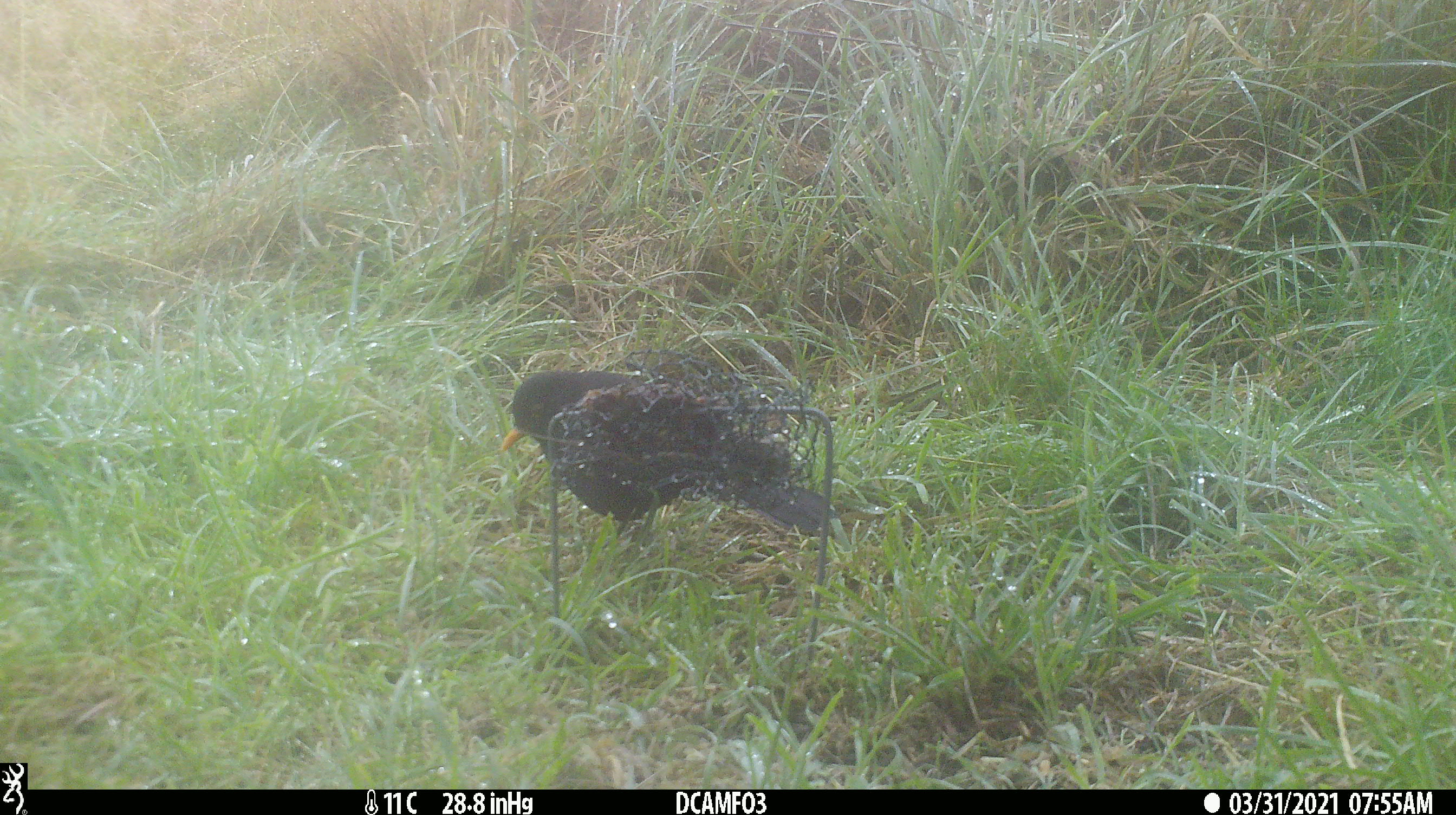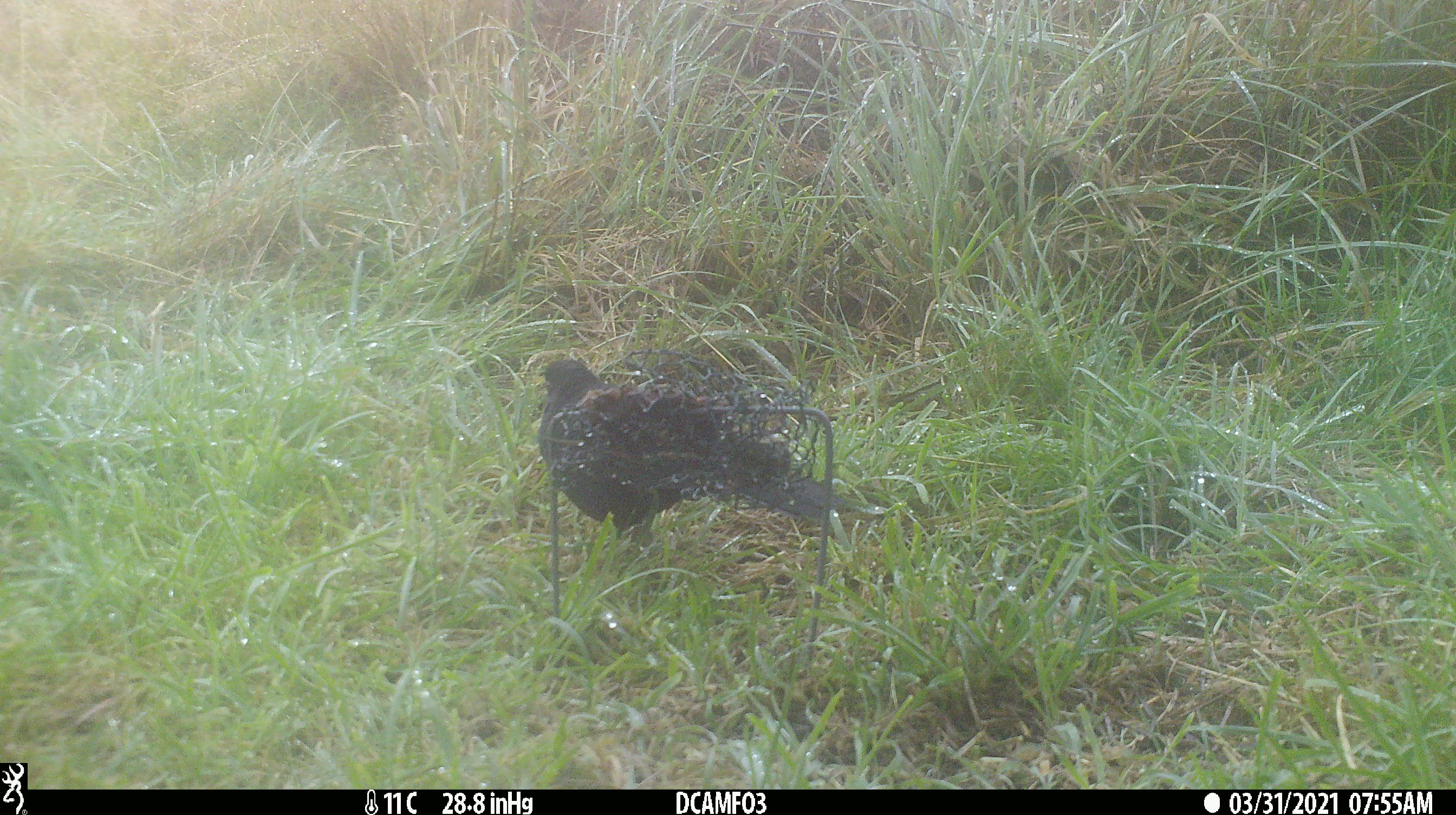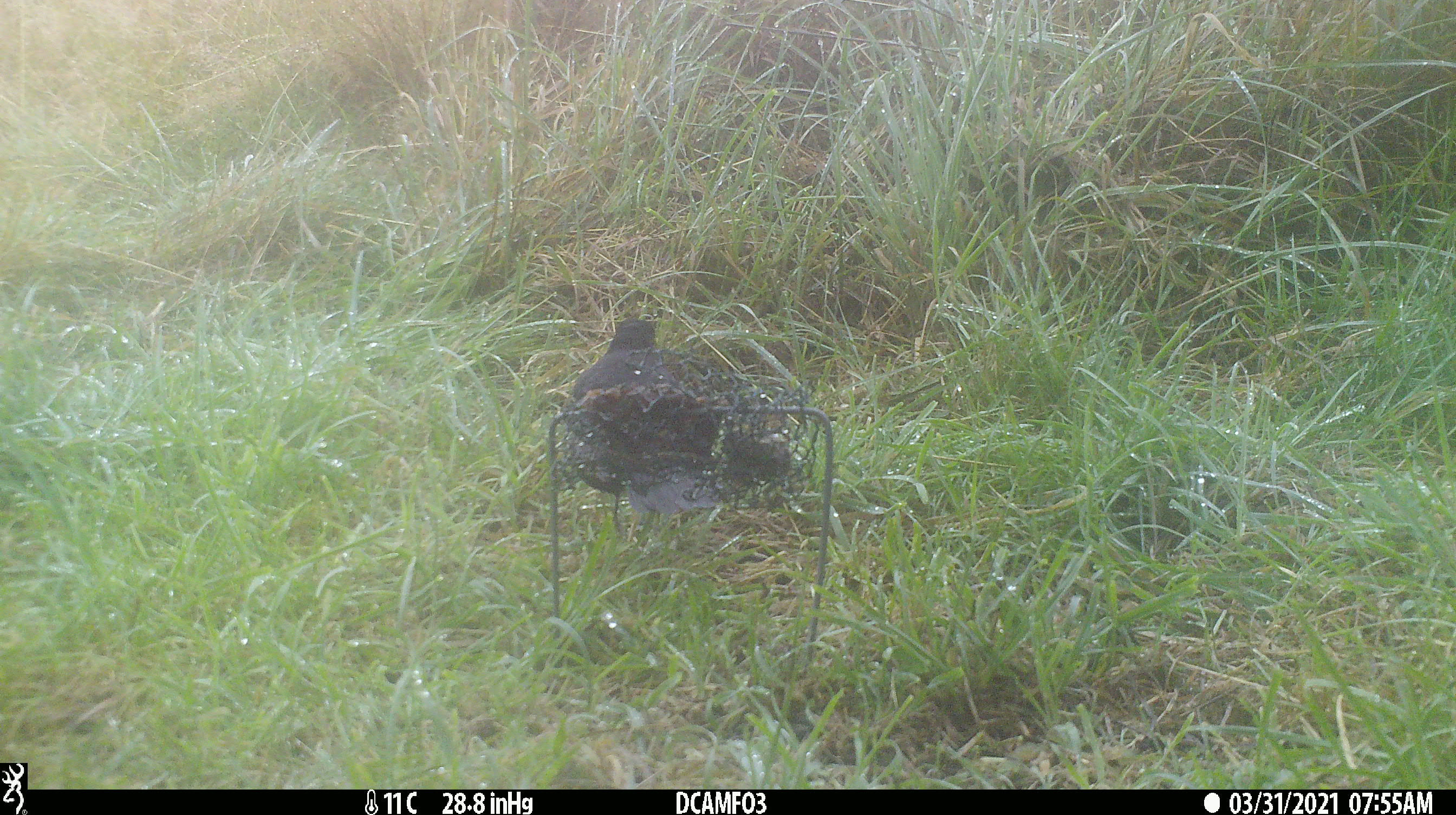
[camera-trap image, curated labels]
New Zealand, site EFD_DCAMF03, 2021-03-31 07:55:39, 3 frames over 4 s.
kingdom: Animalia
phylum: Chordata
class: Aves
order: Passeriformes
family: Turdidae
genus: Turdus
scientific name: Turdus merula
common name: eurasian blackbird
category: blackbird